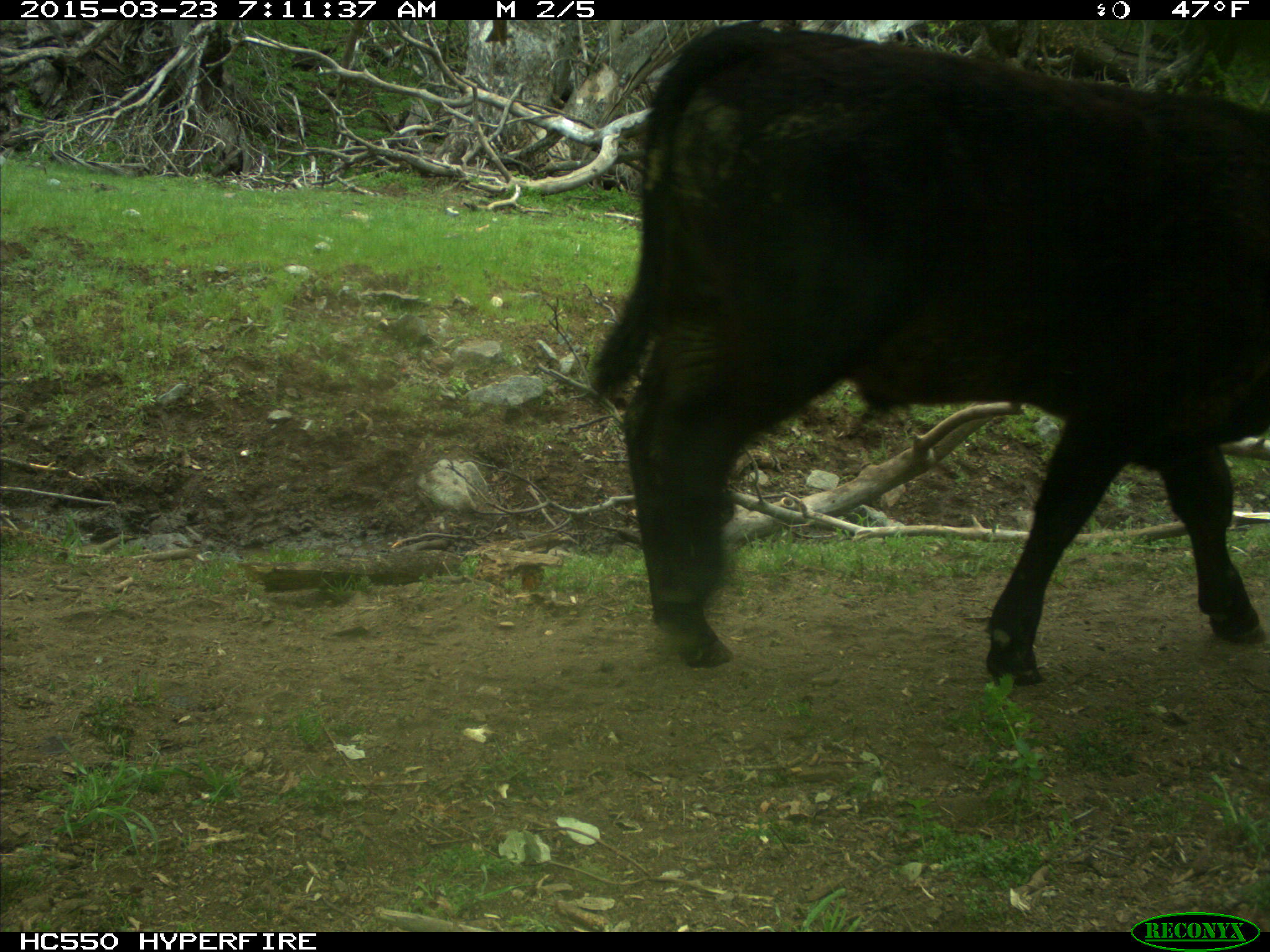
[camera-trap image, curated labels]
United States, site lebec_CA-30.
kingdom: Animalia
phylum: Chordata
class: Mammalia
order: Artiodactyla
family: Bovidae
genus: Bos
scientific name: Bos taurus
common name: domestic cow